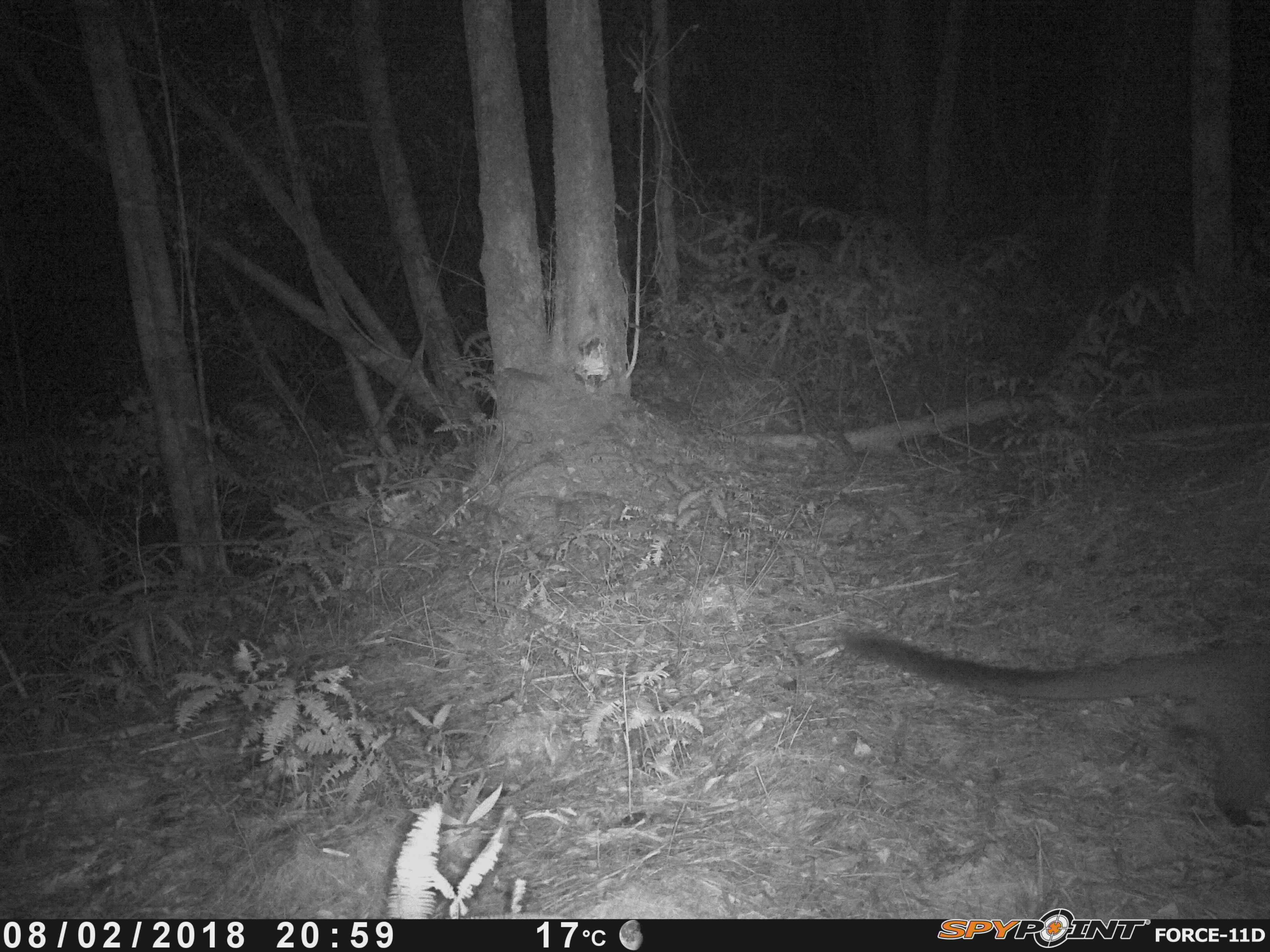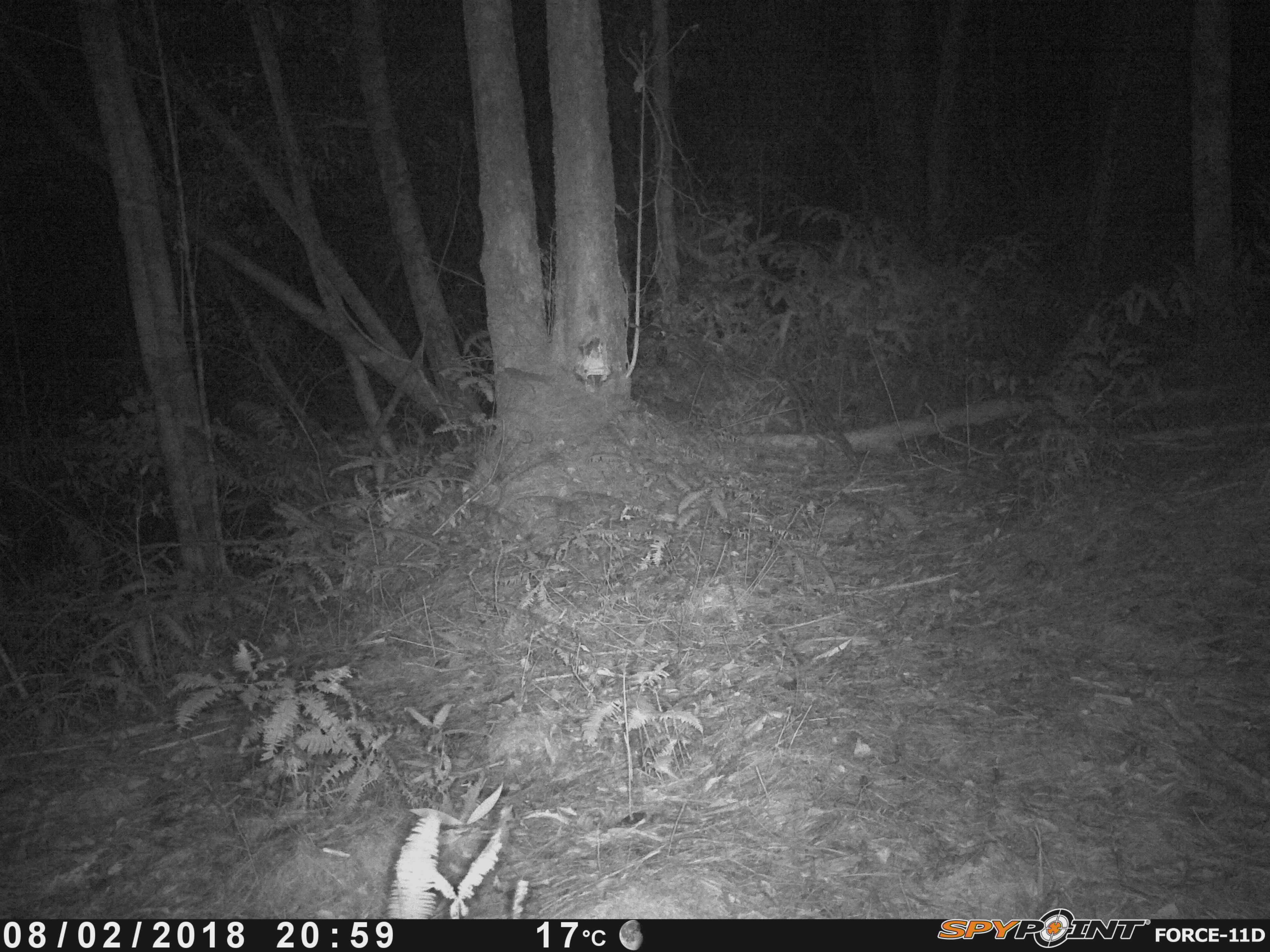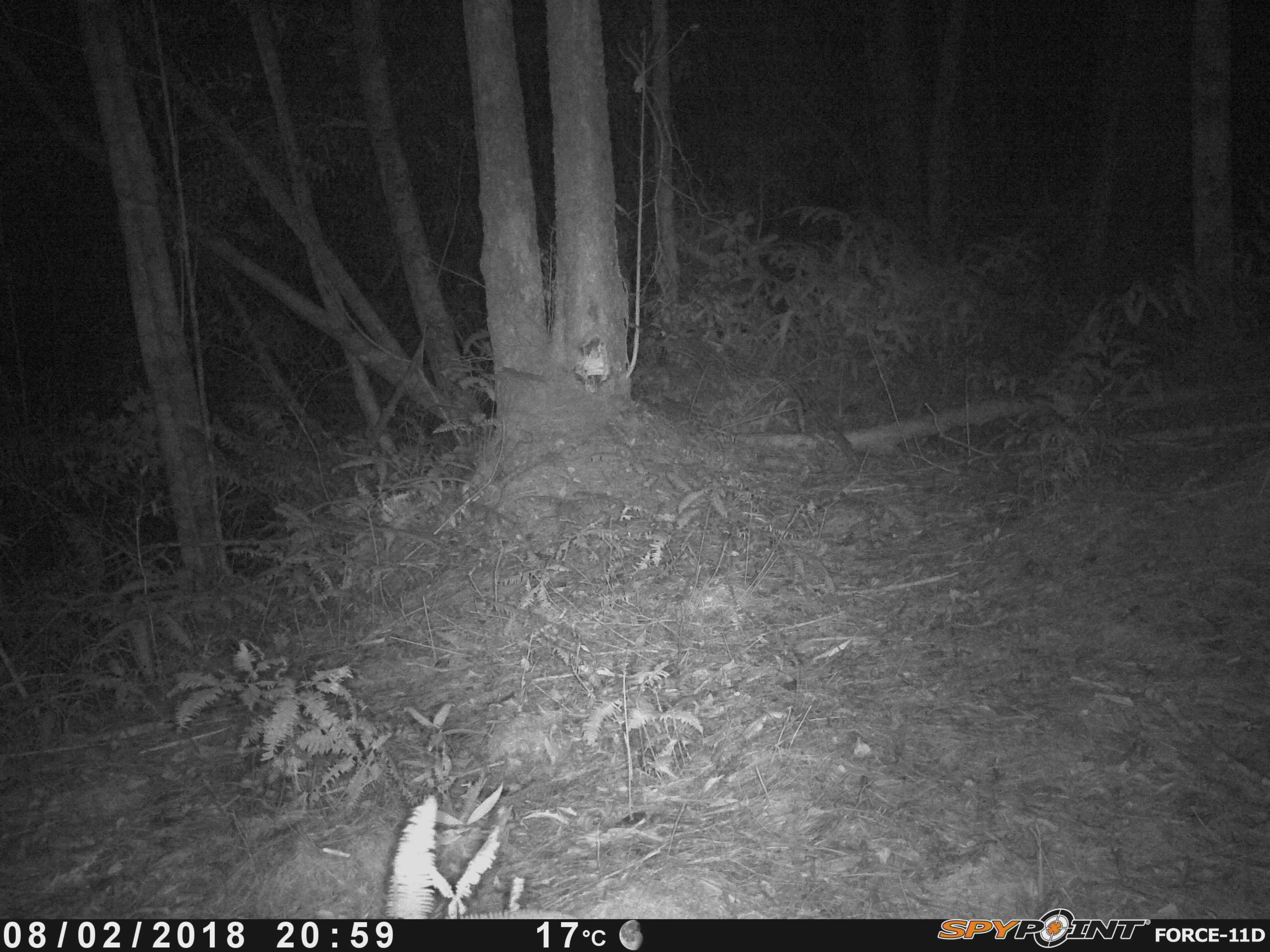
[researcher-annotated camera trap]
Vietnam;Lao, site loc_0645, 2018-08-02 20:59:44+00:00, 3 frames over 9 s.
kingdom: Animalia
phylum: Chordata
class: Mammalia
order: Carnivora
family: Viverridae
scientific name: Paradoxurinae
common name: palm civet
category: unidentified palm civet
Unidentified palm civet (palm civet) (Paradoxurinae). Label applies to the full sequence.